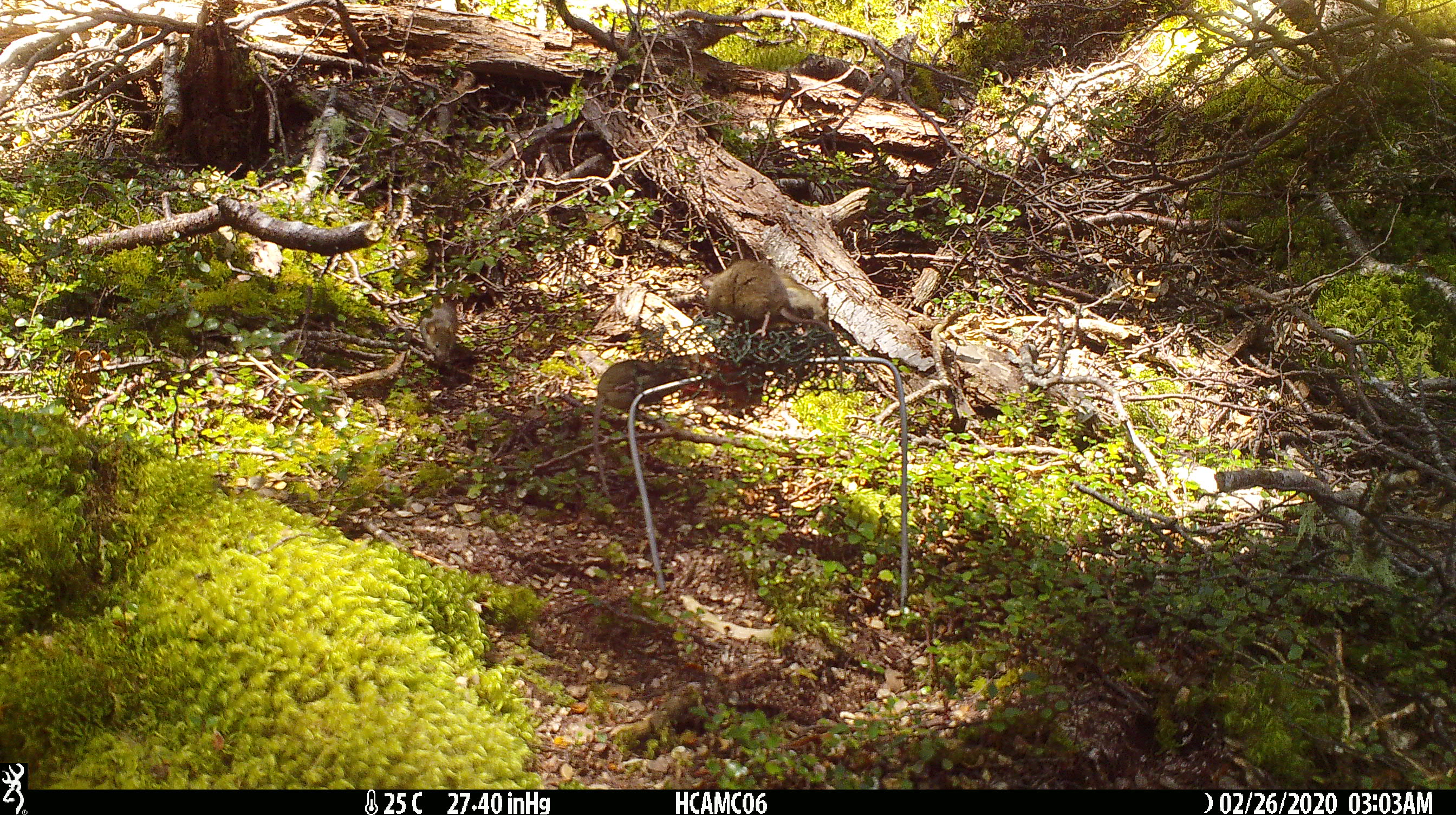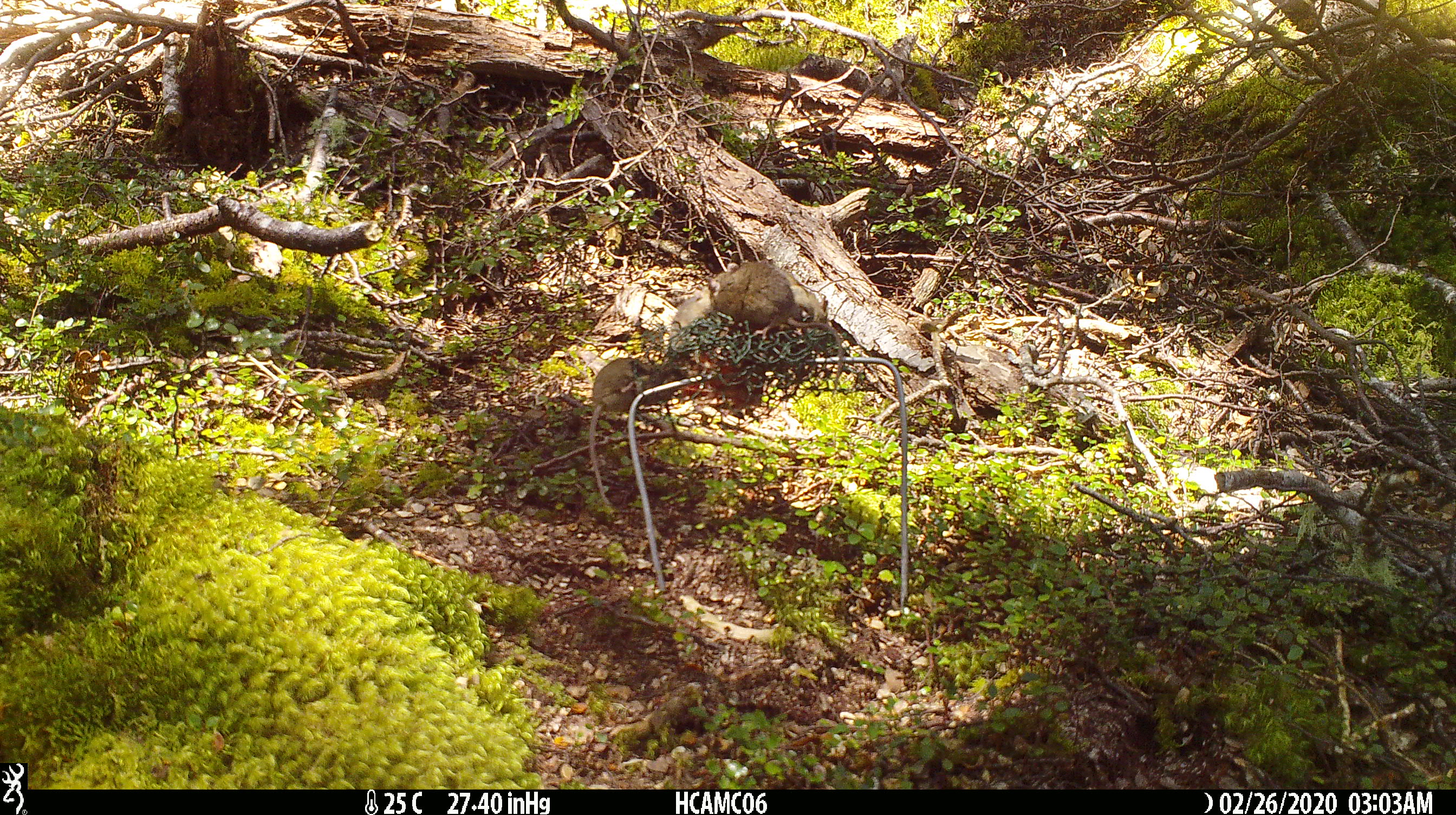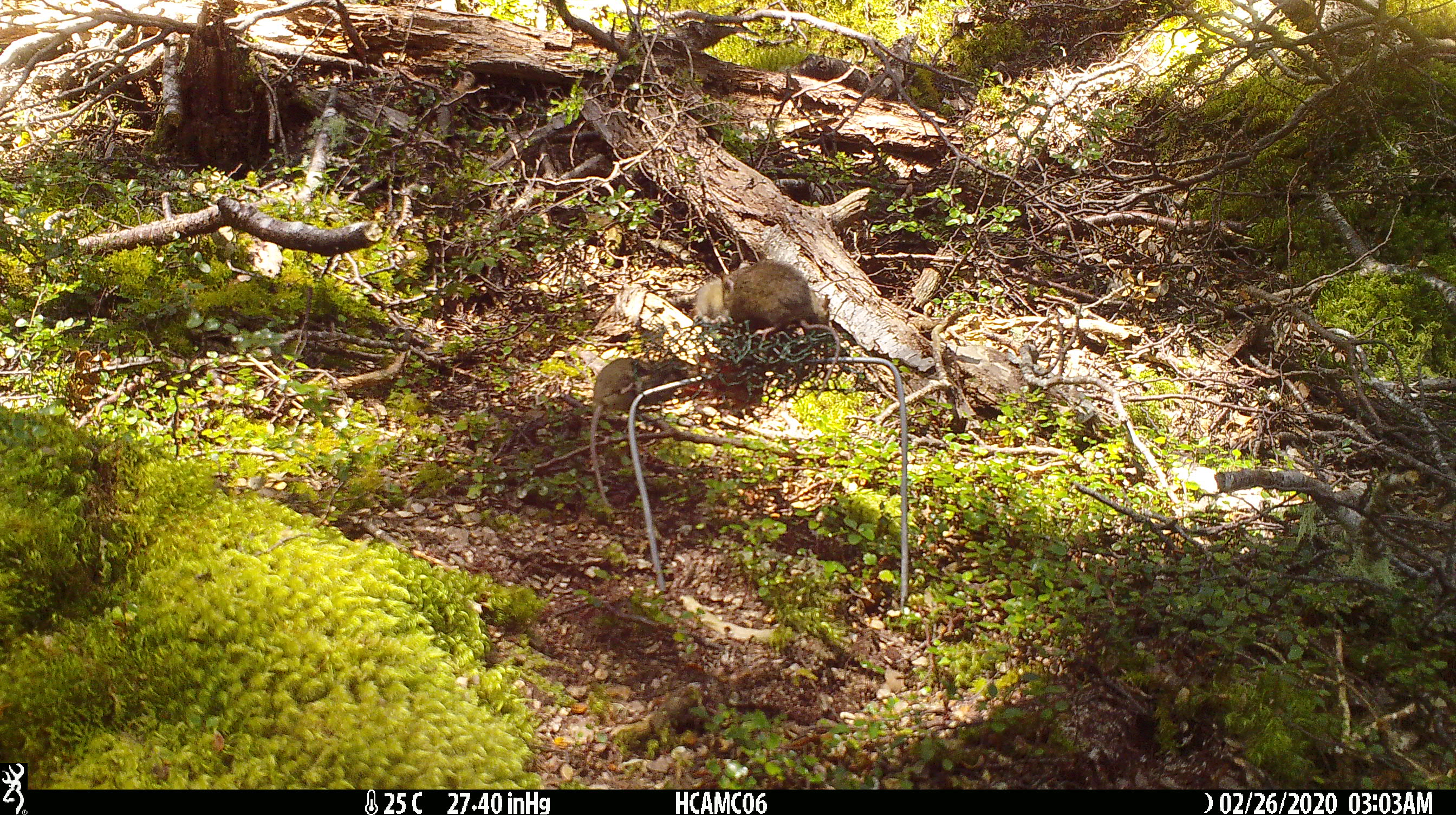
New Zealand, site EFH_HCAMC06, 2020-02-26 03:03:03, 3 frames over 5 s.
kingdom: Animalia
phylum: Chordata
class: Mammalia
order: Rodentia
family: Muridae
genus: Mus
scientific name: Mus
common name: mouse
Mouse (Mus).